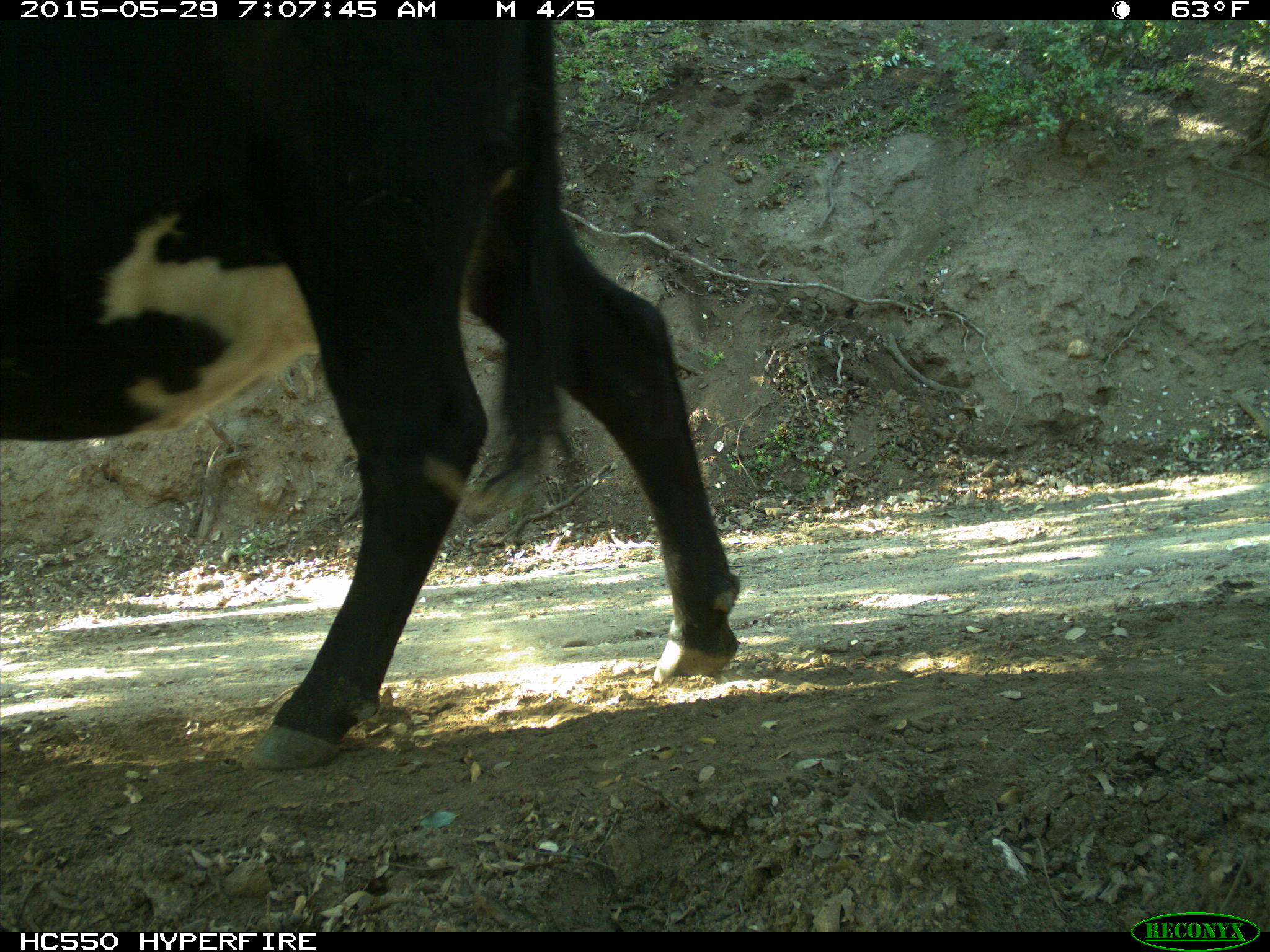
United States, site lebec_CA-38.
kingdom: Animalia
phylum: Chordata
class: Mammalia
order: Artiodactyla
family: Bovidae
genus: Bos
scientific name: Bos taurus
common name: domestic cow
Bos taurus (domestic cow).